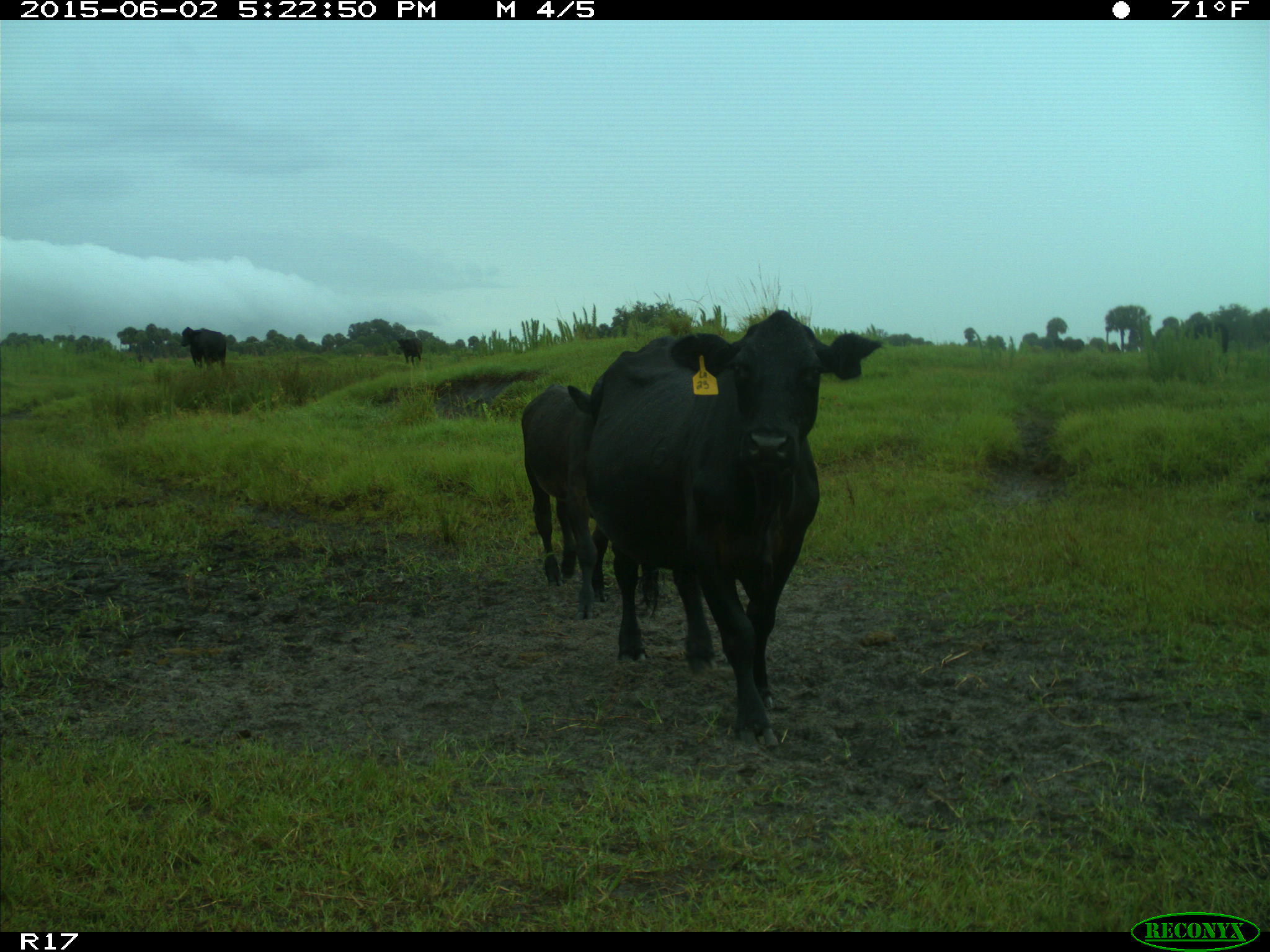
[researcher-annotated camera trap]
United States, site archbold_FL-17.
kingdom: Animalia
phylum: Chordata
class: Mammalia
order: Artiodactyla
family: Bovidae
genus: Bos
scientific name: Bos taurus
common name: domestic cow